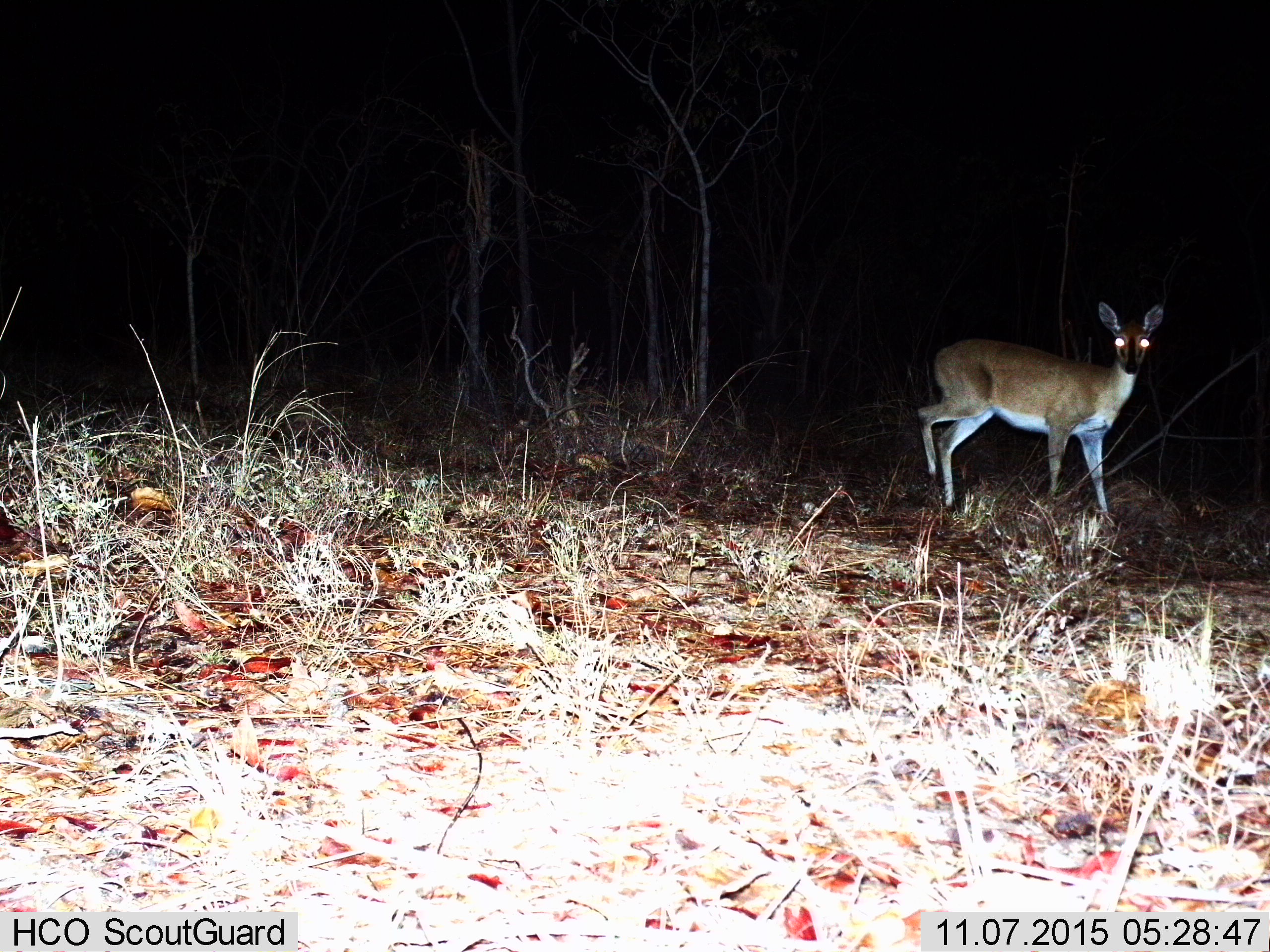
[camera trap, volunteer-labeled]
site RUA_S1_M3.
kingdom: Animalia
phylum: Chordata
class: Mammalia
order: Artiodactyla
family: Bovidae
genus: Sylvicapra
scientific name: Sylvicapra grimmia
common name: common duiker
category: duikercommongrey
Duikercommongrey (common duiker) (Sylvicapra grimmia), count 1. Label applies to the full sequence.